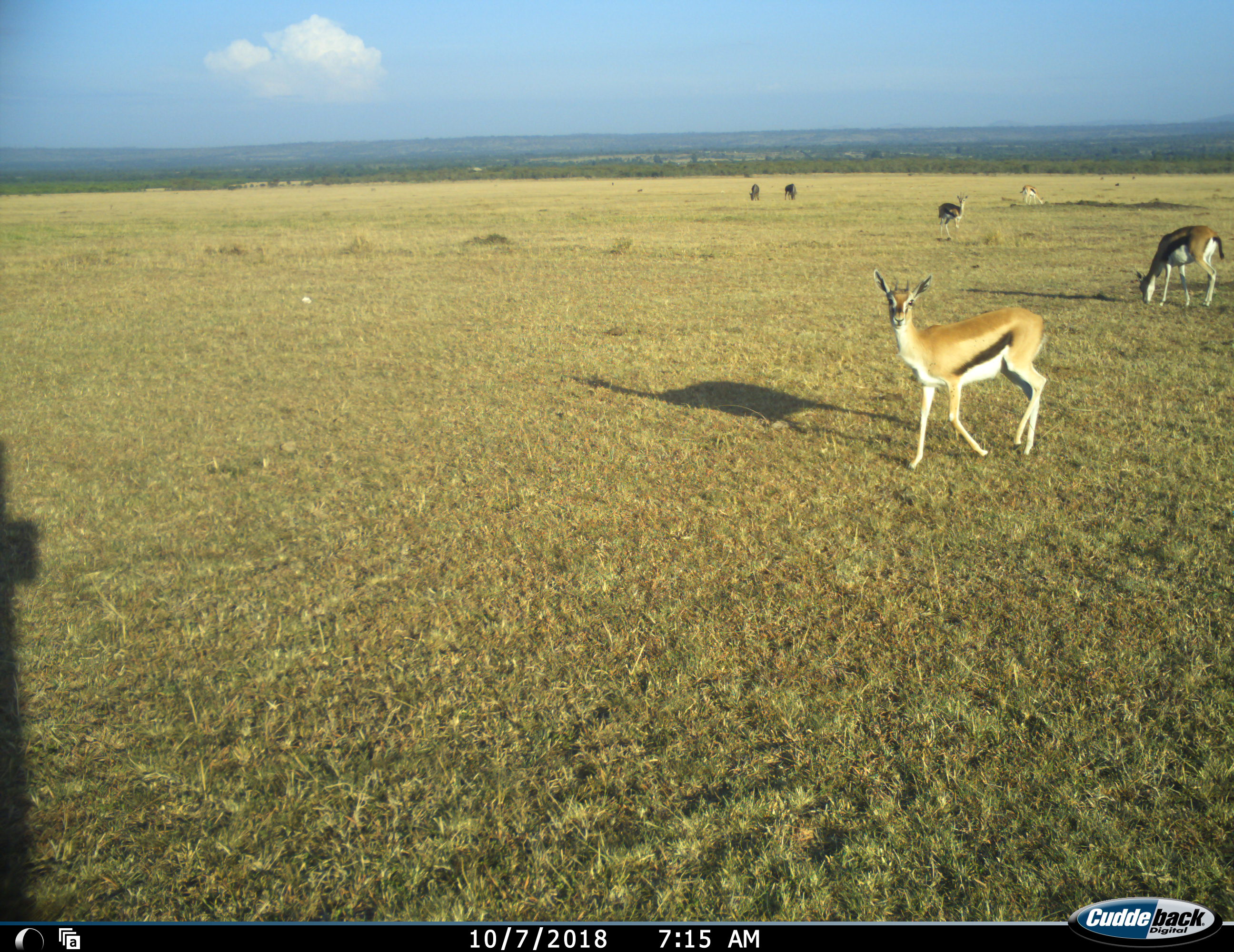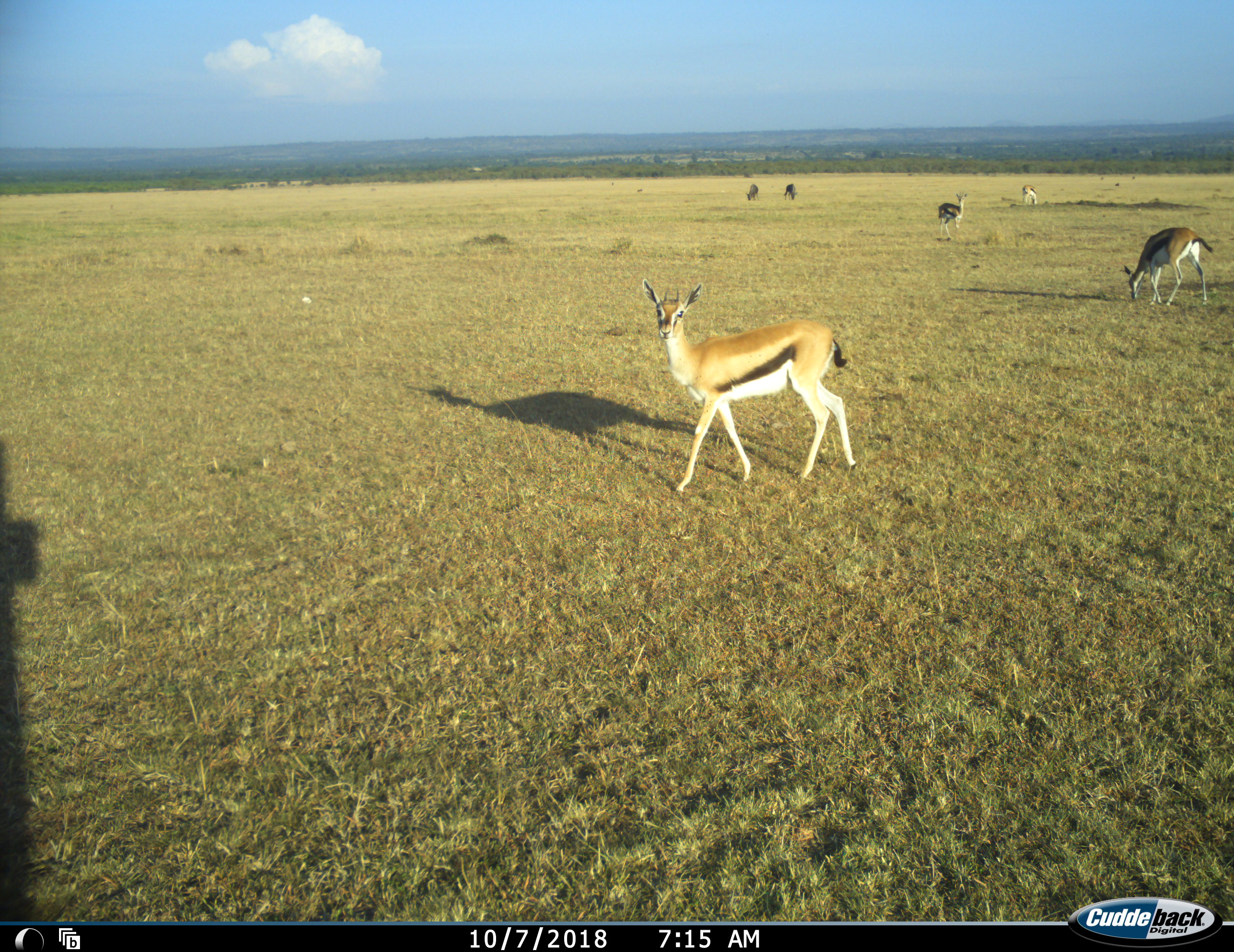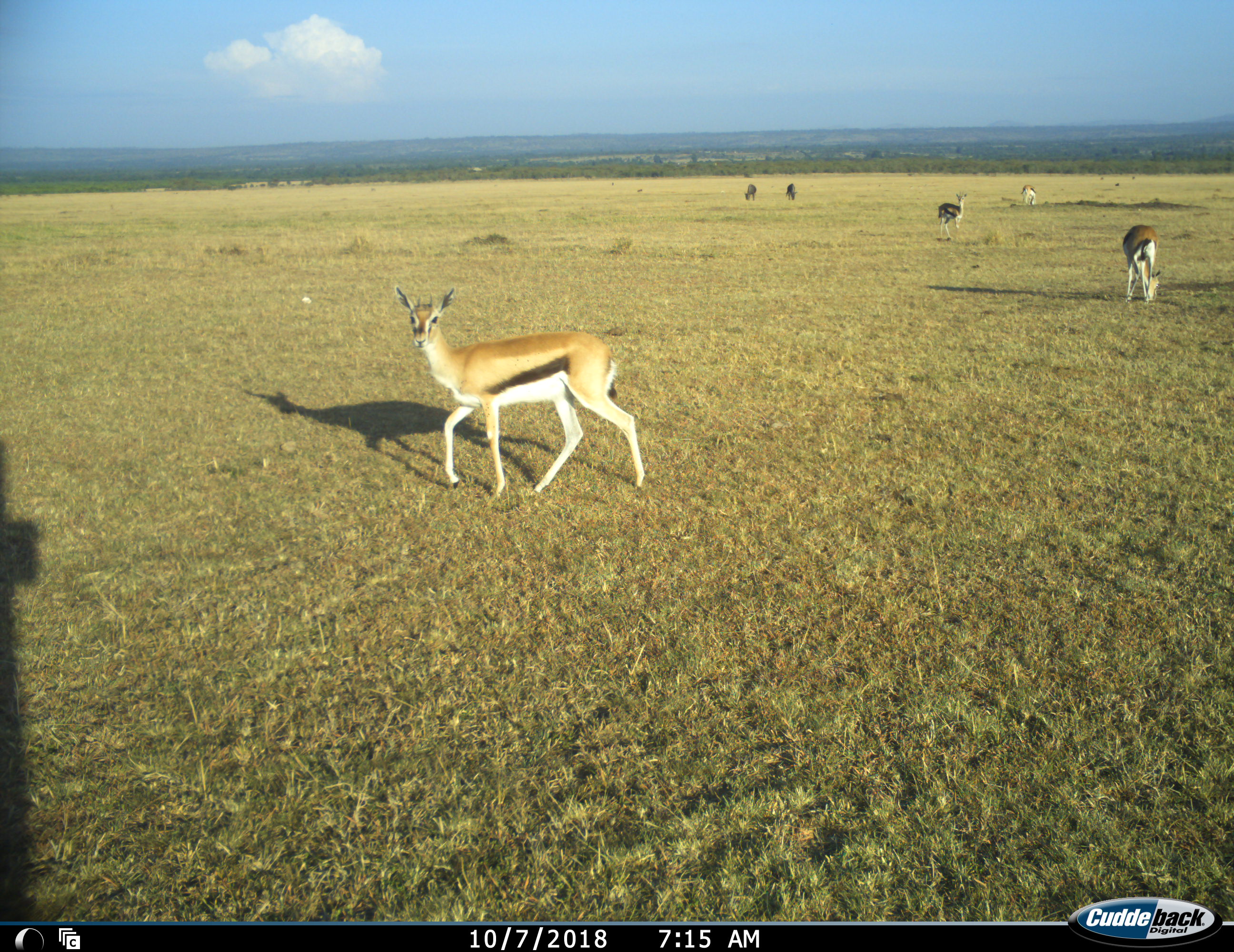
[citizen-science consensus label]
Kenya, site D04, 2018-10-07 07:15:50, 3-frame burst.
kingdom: Animalia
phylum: Chordata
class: Mammalia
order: Artiodactyla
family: Bovidae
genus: Eudorcas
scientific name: Eudorcas thomsonii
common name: thomson's gazelle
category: gazellethomsons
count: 4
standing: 50%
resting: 0%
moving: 80%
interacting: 10%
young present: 0%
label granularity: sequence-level